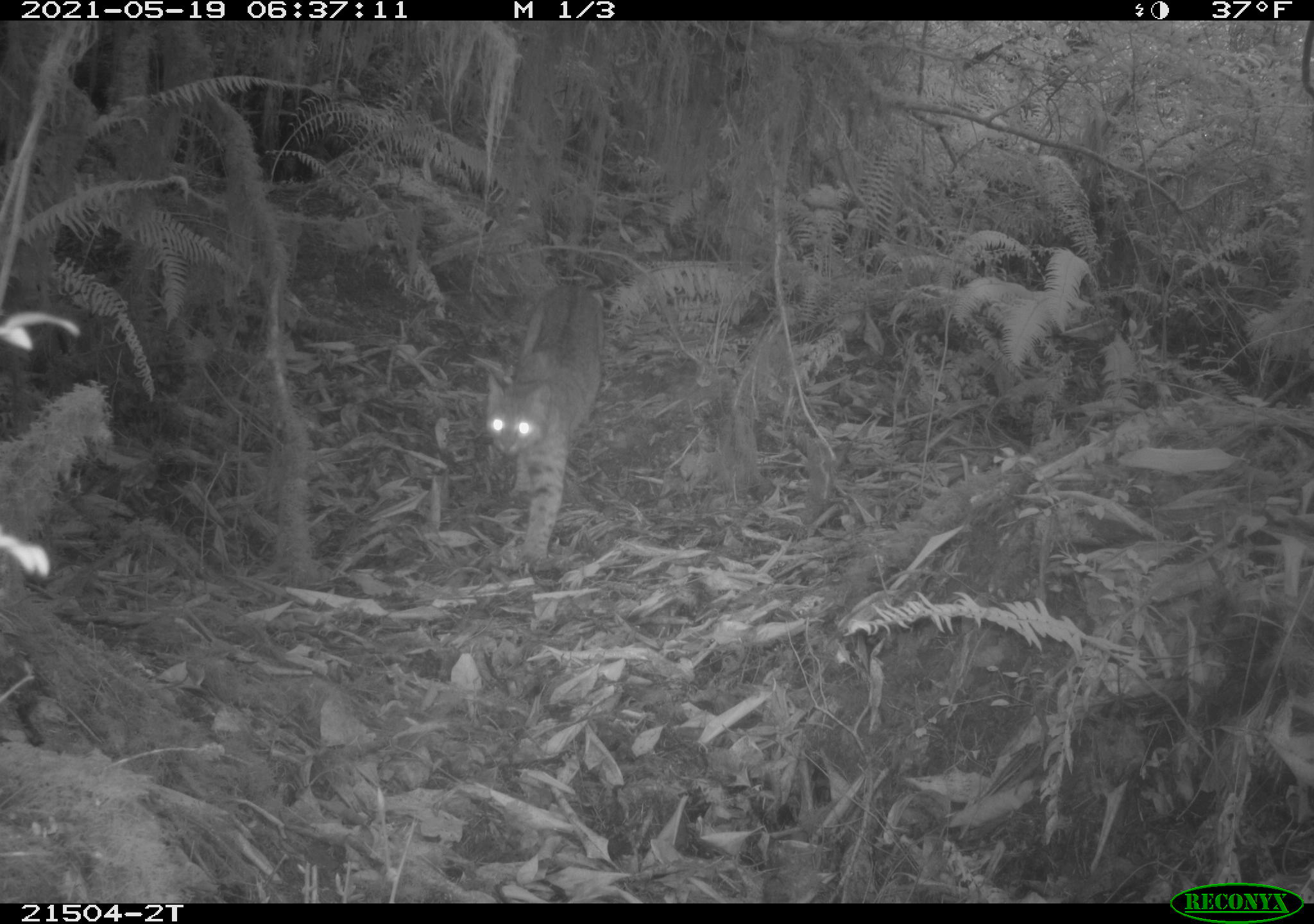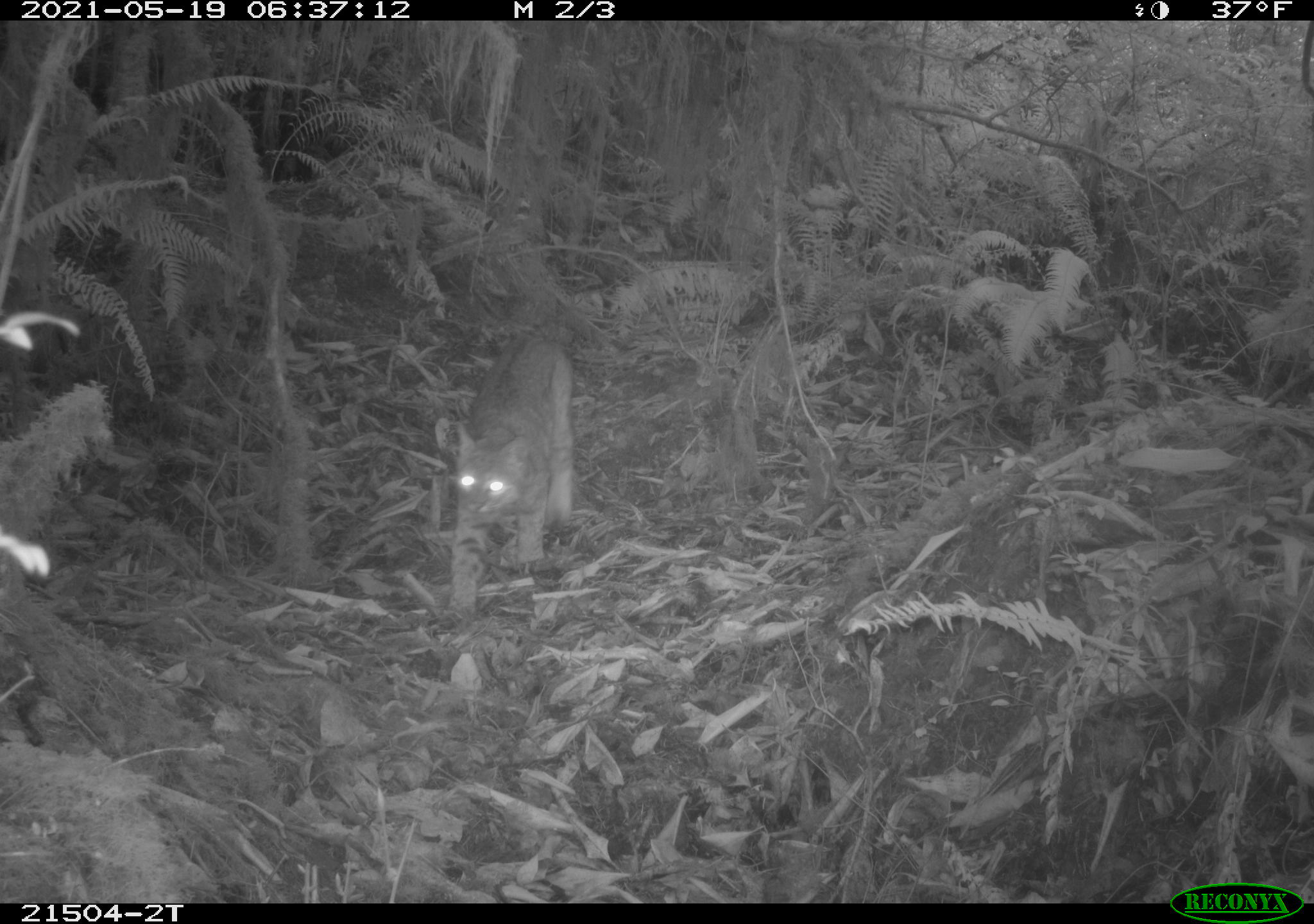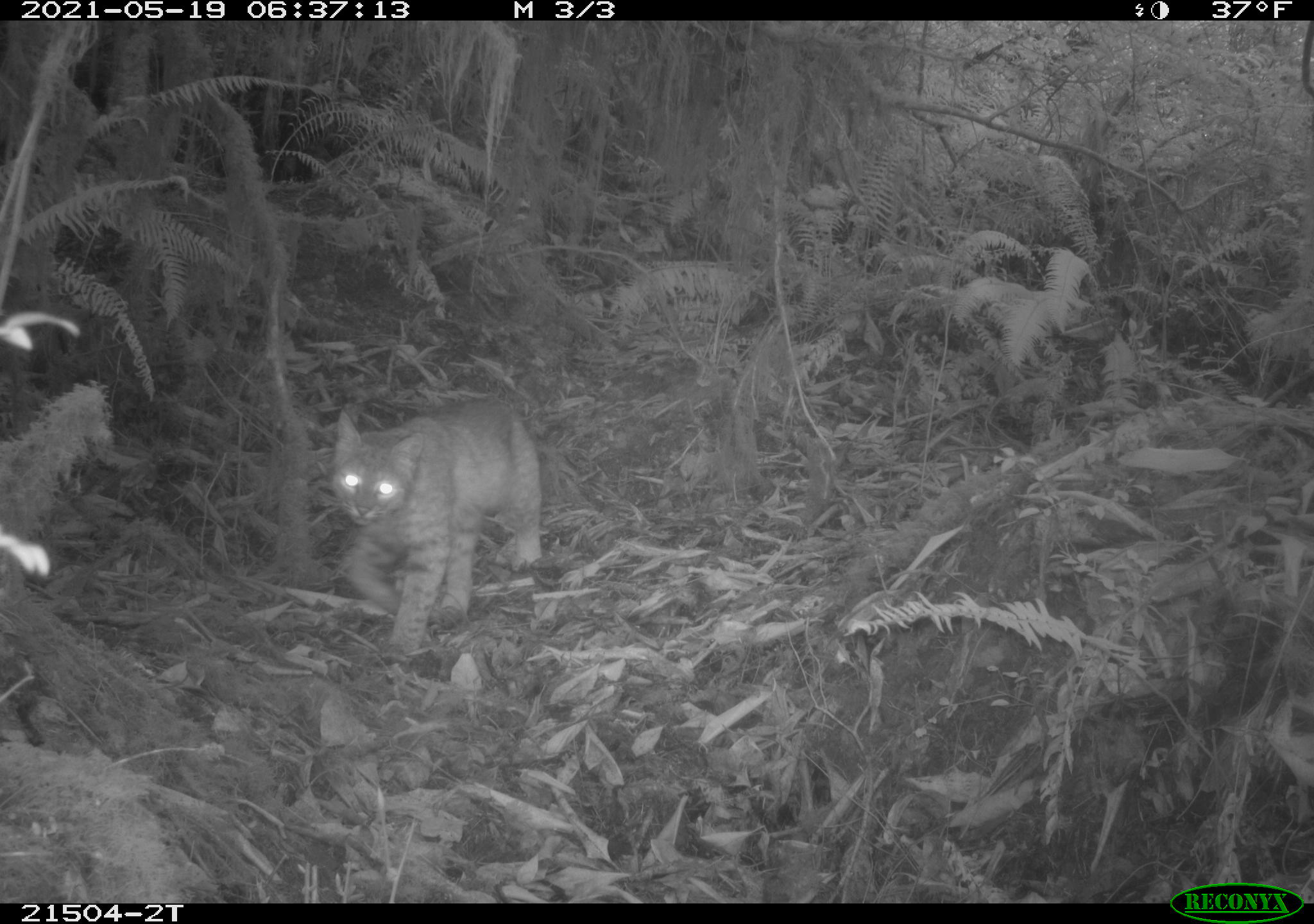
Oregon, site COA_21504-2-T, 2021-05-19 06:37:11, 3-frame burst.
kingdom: Animalia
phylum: Chordata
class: Mammalia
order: Carnivora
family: Felidae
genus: Lynx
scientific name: Lynx rufus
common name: bobcat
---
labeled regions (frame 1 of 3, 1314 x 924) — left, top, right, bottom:
bobcat: 474, 266, 609, 565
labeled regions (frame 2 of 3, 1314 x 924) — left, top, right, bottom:
bobcat: 440, 319, 582, 611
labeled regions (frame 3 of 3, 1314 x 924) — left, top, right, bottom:
bobcat: 326, 385, 546, 654